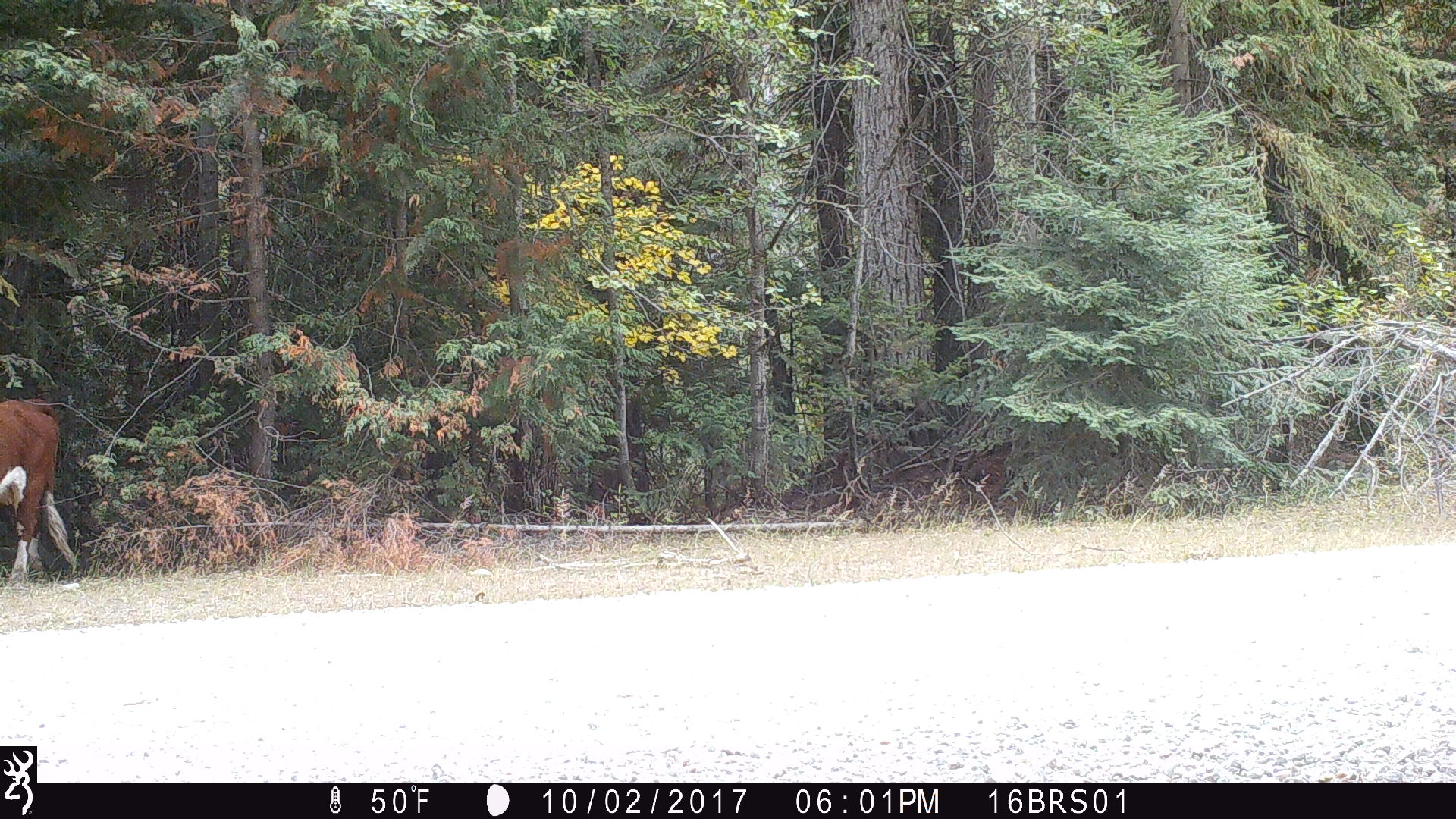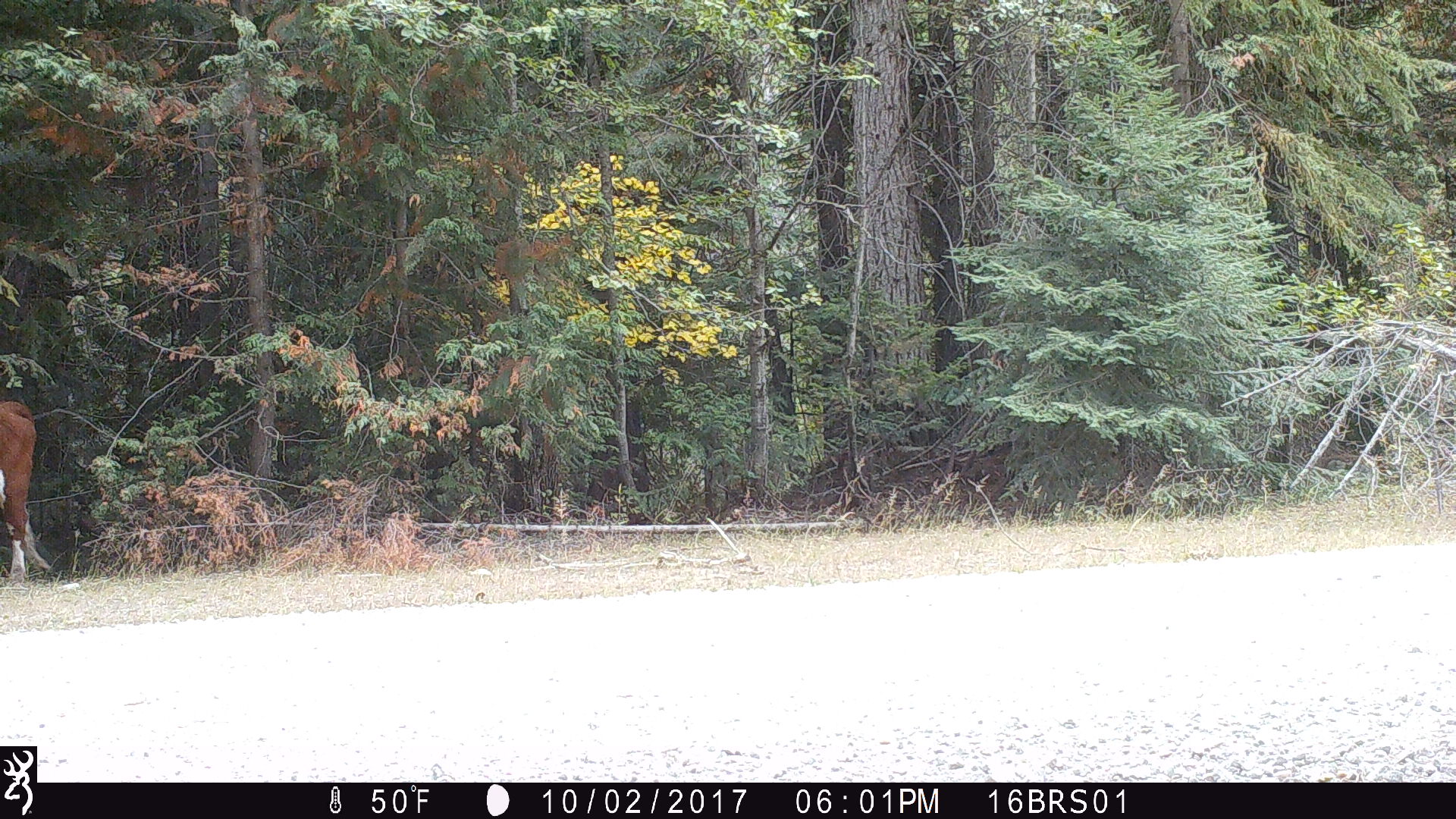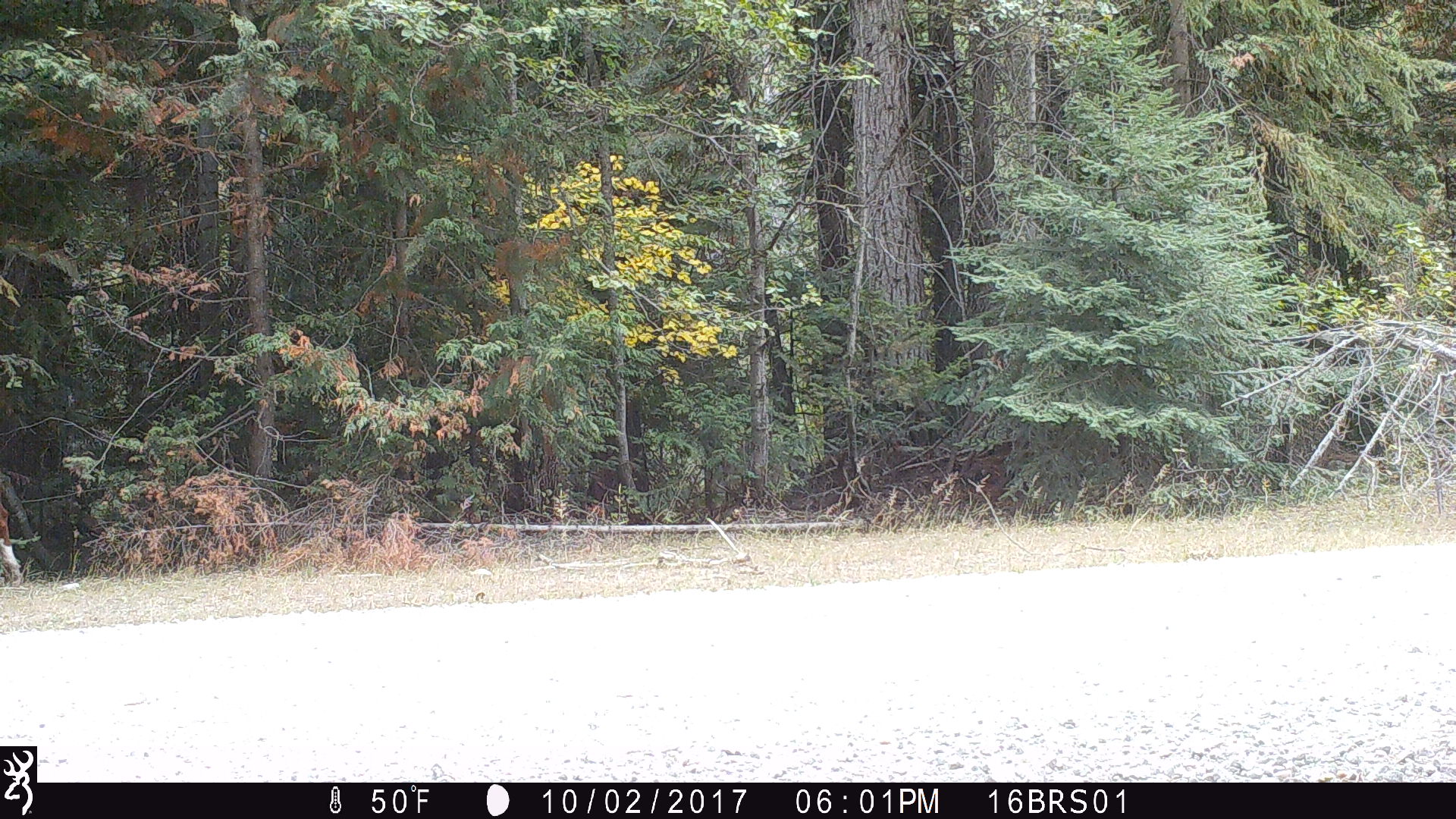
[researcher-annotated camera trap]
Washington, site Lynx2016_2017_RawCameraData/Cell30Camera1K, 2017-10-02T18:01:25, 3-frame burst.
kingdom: Animalia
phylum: Chordata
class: Mammalia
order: Artiodactyla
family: Bovidae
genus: Bos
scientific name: Bos taurus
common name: domestic cattle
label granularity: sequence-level